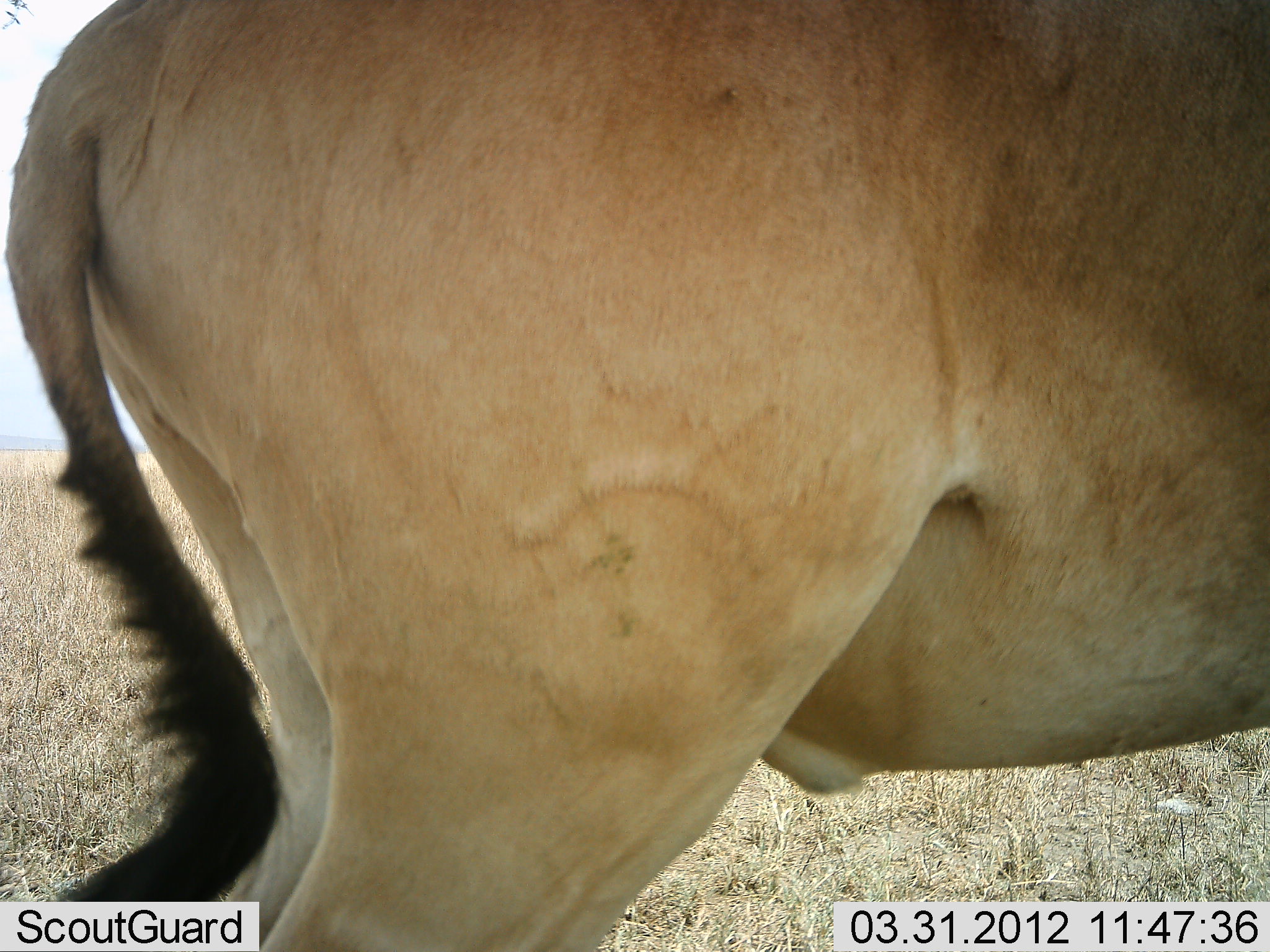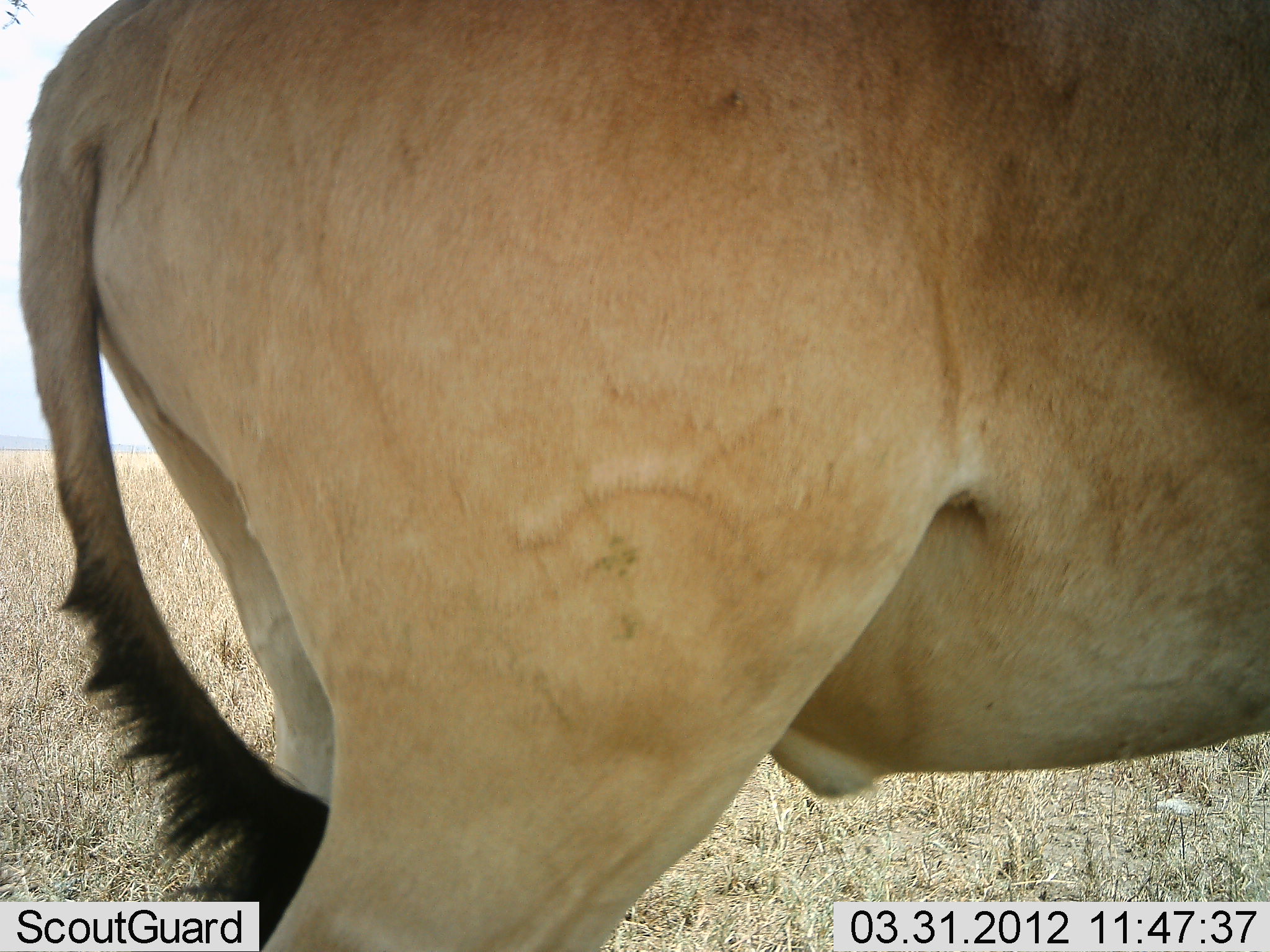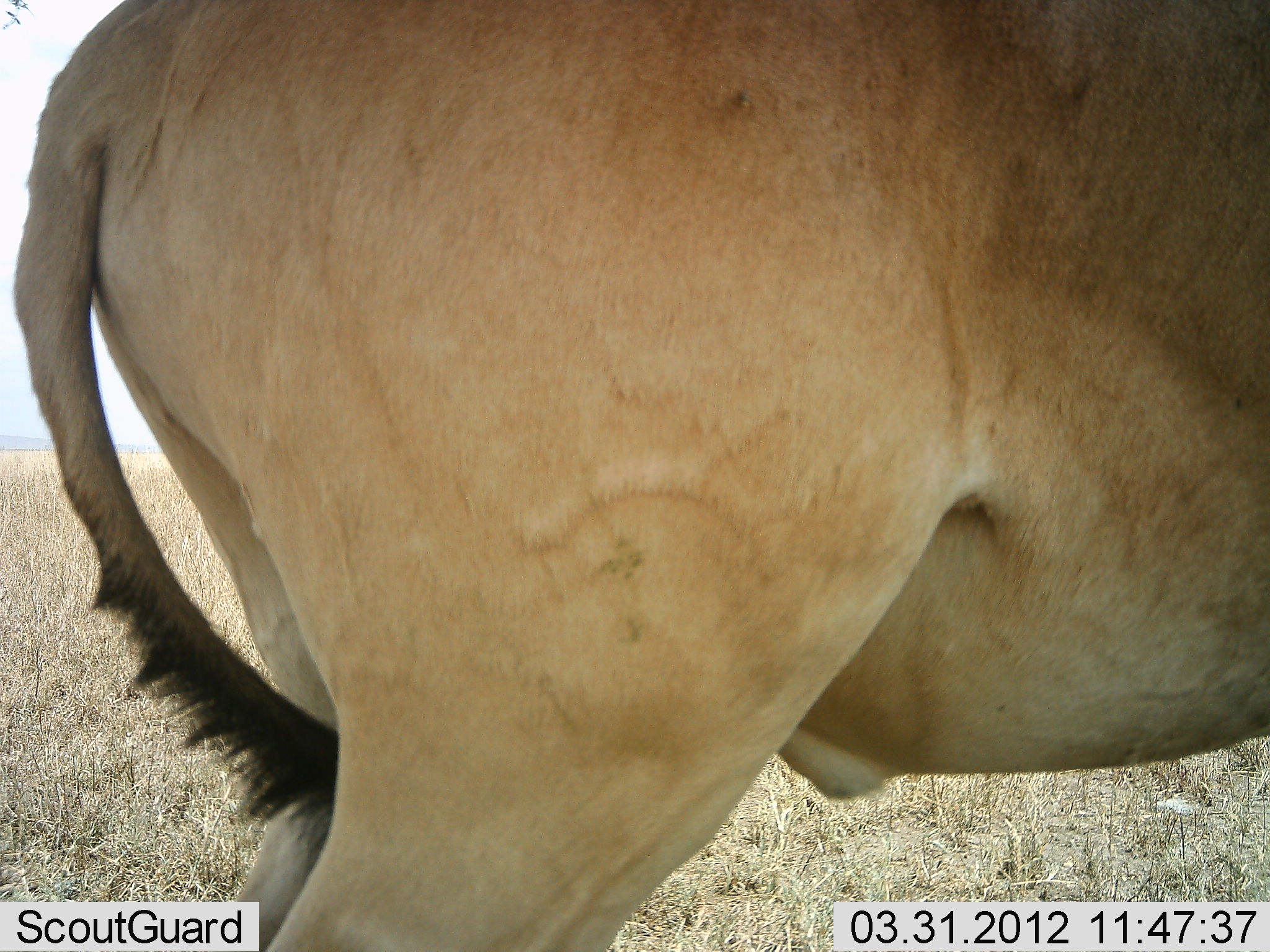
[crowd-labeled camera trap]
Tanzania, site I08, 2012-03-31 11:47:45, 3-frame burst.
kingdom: Animalia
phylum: Chordata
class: Mammalia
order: Artiodactyla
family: Bovidae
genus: Alcelaphus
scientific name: Alcelaphus buselaphus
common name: hartebeest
Hartebeest (Alcelaphus buselaphus), count 1. Behavior (volunteer vote fractions): standing 95%, resting 0%, moving 0%, interacting 0%. Young present (vote fraction): 0%. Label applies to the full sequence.